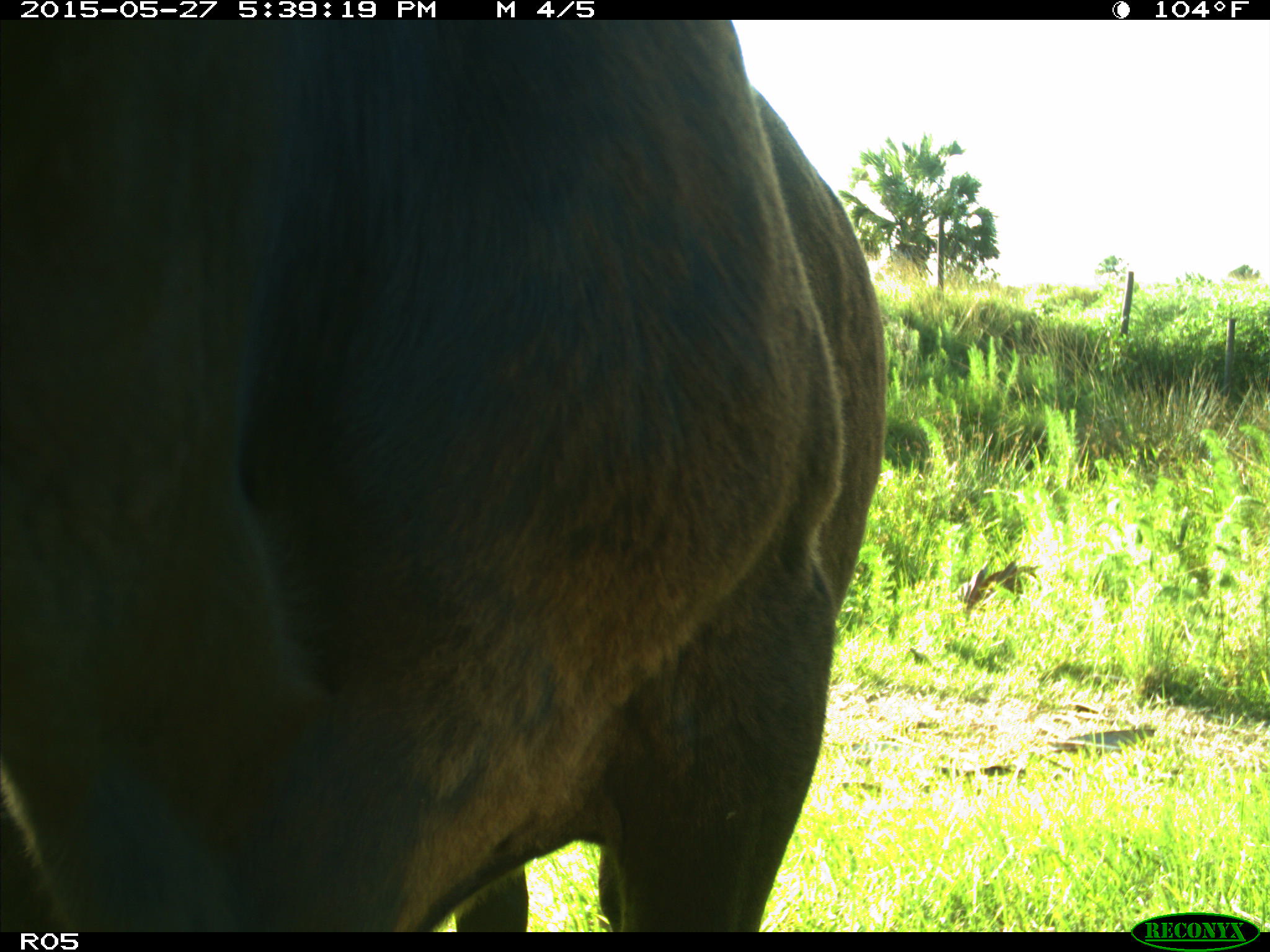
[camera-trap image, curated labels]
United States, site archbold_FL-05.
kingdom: Animalia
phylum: Chordata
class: Mammalia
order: Artiodactyla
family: Bovidae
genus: Bos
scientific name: Bos taurus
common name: domestic cow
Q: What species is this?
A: Bos taurus (domestic cow).